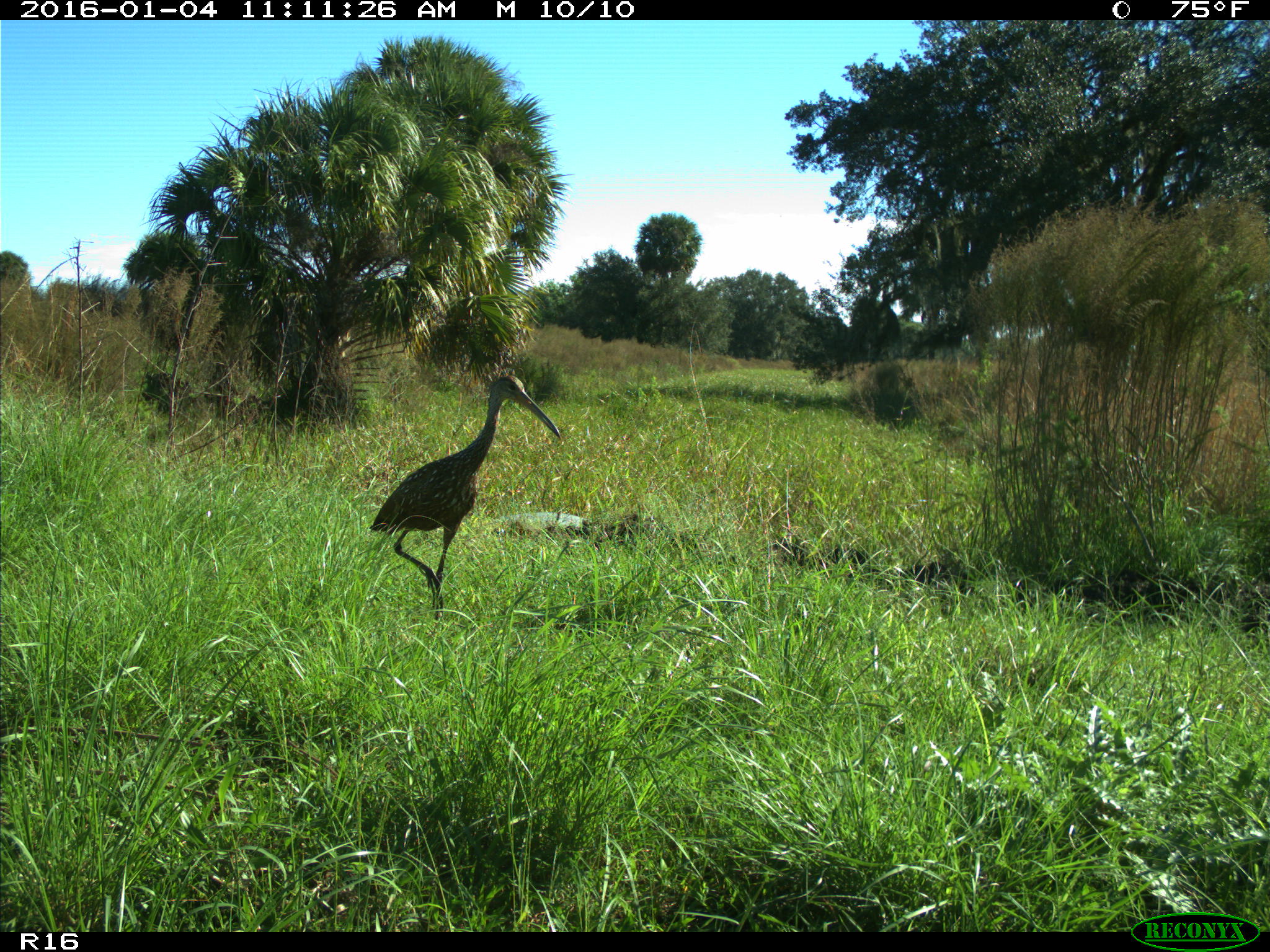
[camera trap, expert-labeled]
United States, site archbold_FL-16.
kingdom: Animalia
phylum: Chordata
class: Aves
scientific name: Aves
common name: birds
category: unidentified bird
Unidentified bird (birds) (Aves).